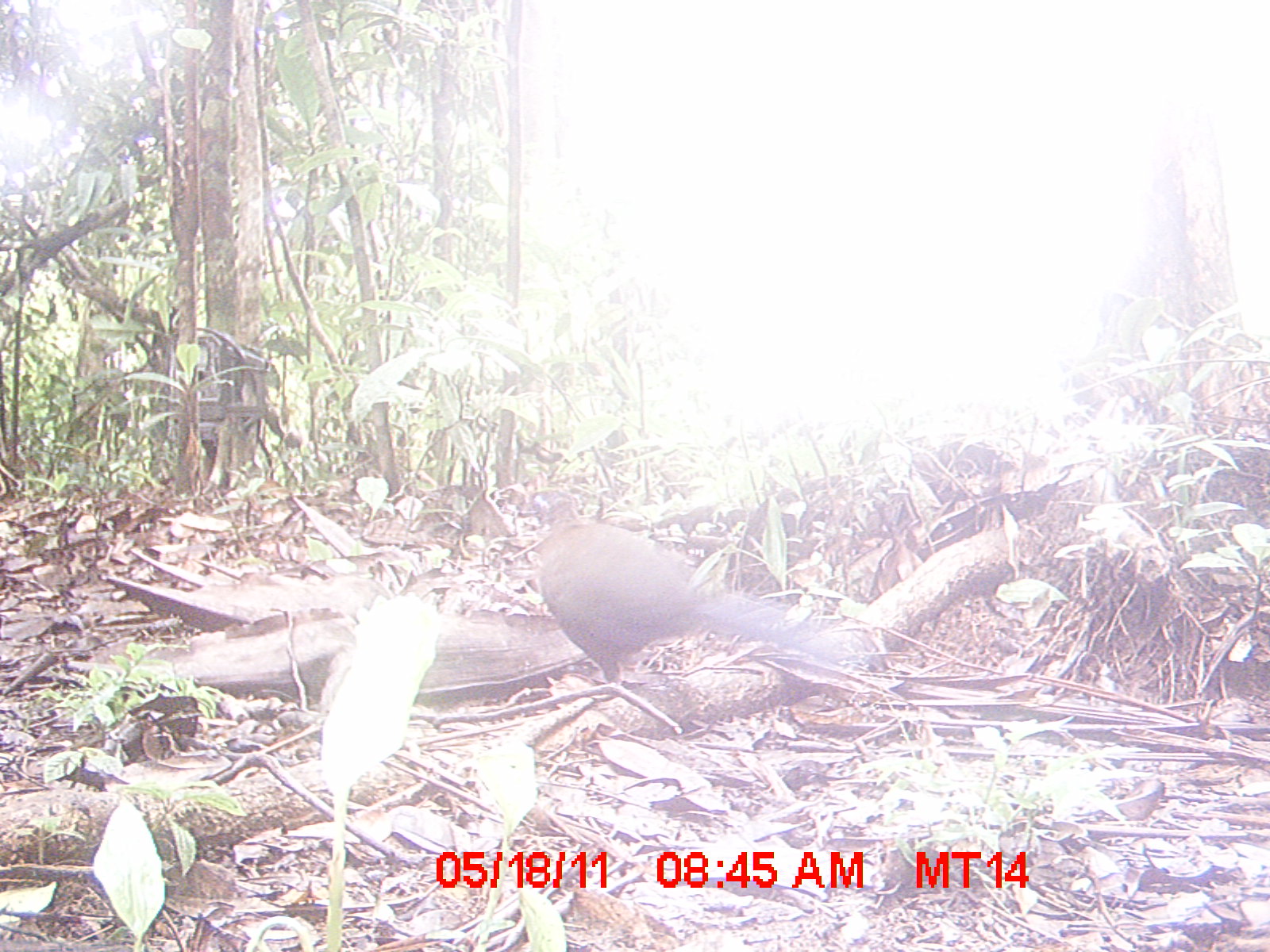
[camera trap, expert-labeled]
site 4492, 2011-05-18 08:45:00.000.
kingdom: Animalia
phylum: Chordata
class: Aves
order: Cuculiformes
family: Cuculidae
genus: Coua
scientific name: Coua serriana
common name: red-breasted coua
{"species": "Coua serriana (red-breasted coua)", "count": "1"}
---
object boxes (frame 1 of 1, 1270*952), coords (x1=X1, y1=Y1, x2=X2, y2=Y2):
coua serriana: (x1=532, y1=487, x2=879, y2=687)